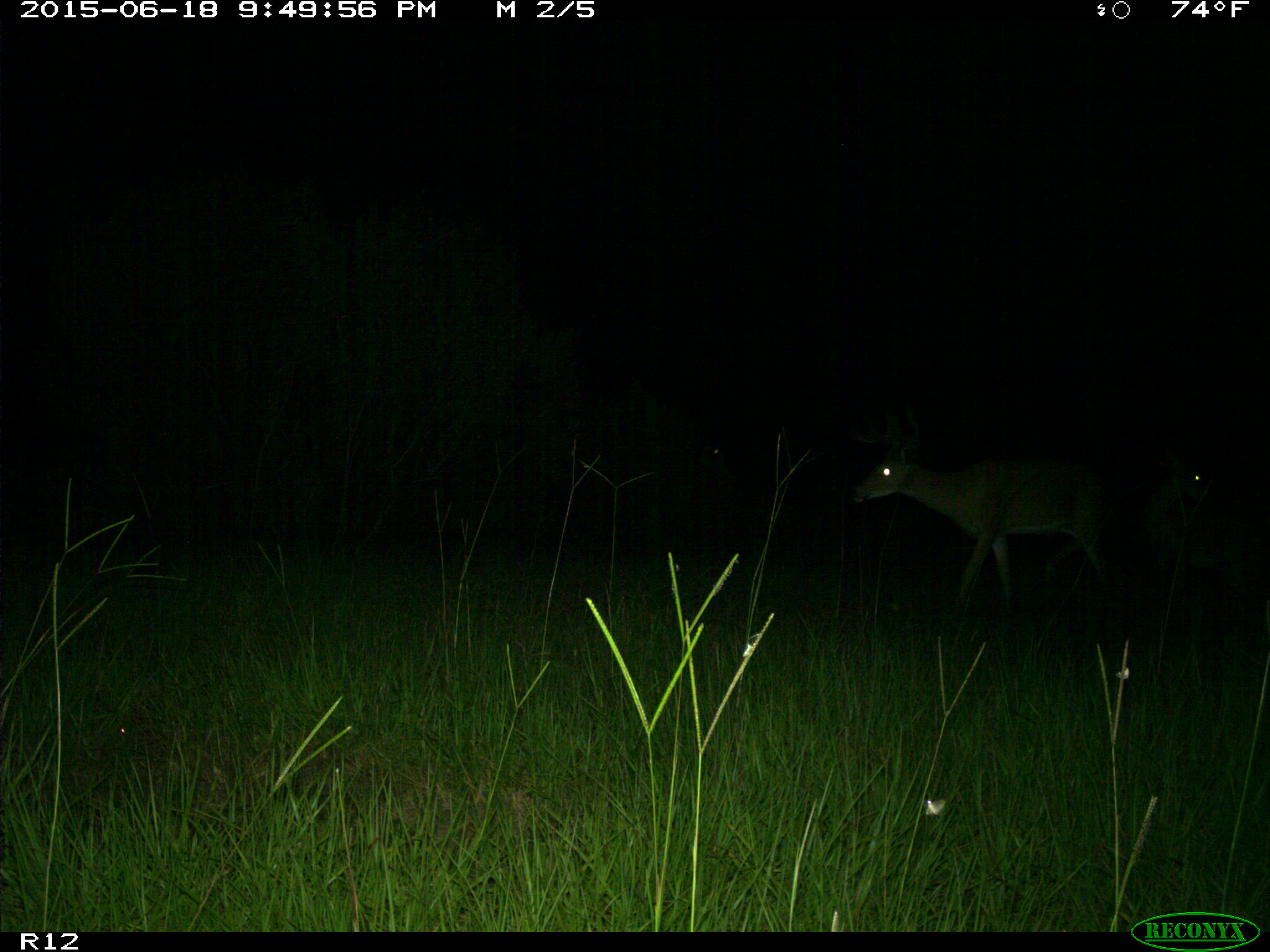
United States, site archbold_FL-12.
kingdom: Animalia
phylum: Chordata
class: Mammalia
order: Artiodactyla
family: Cervidae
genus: Odocoileus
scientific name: Odocoileus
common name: deer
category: unidentified deer